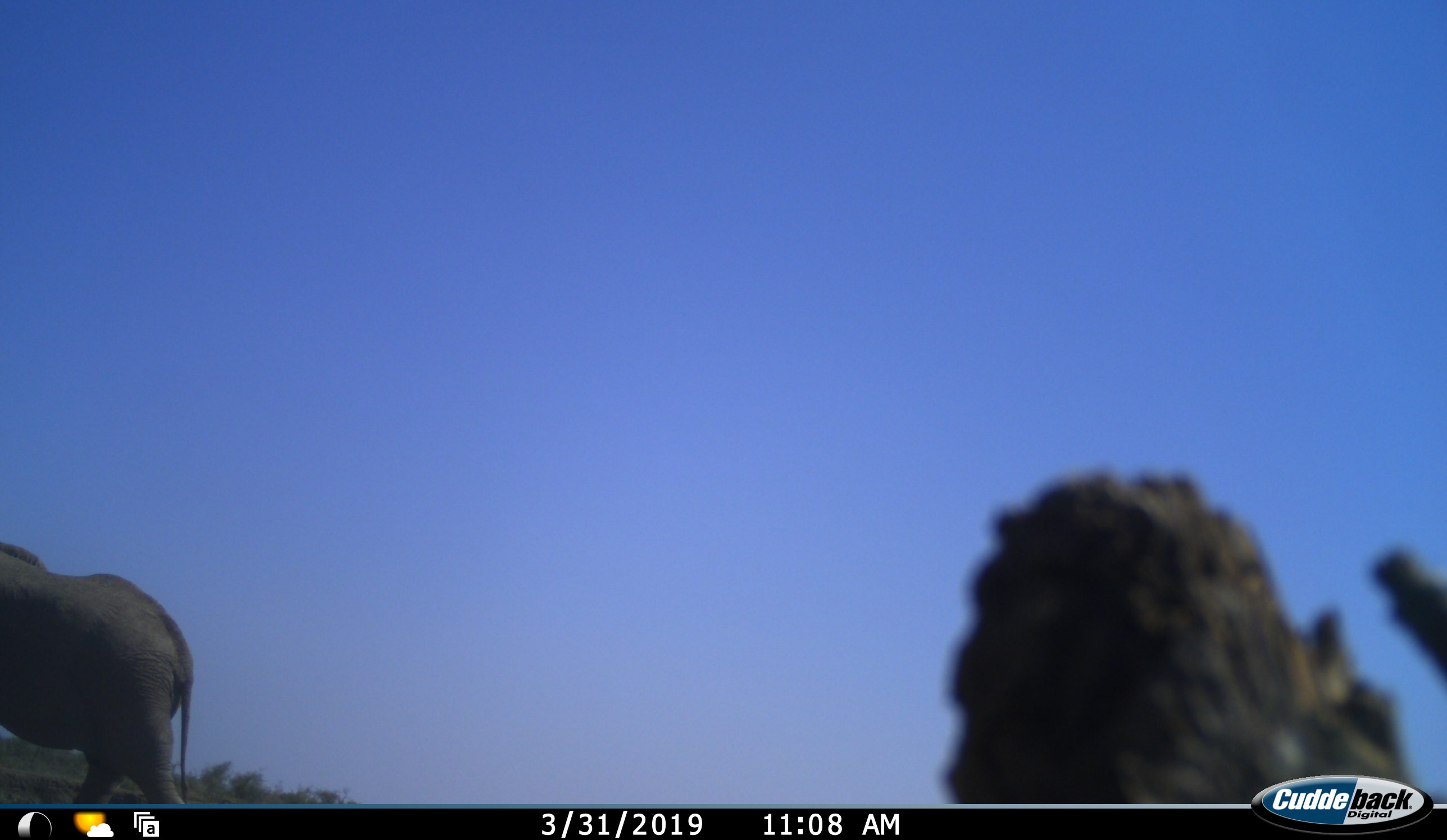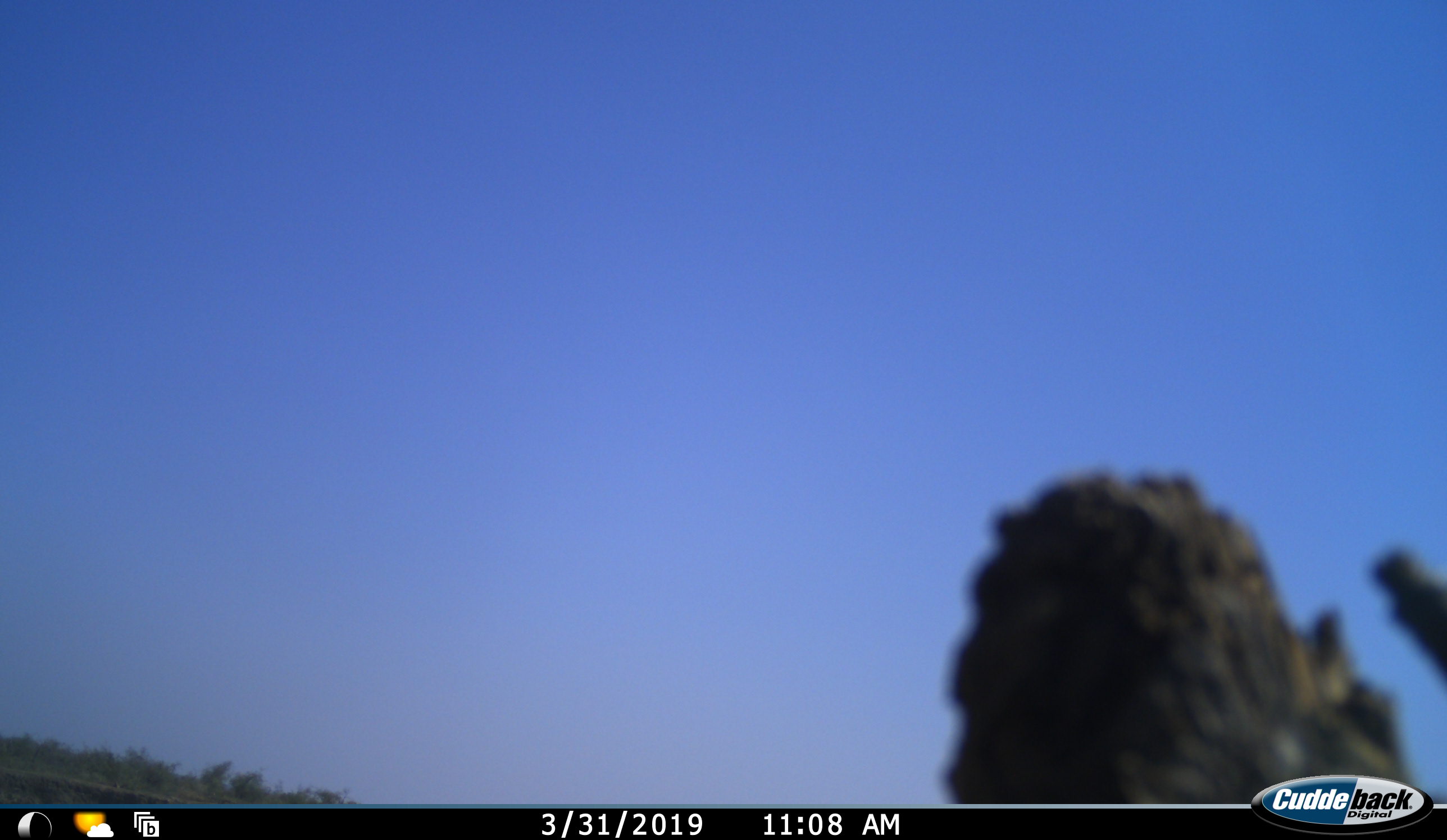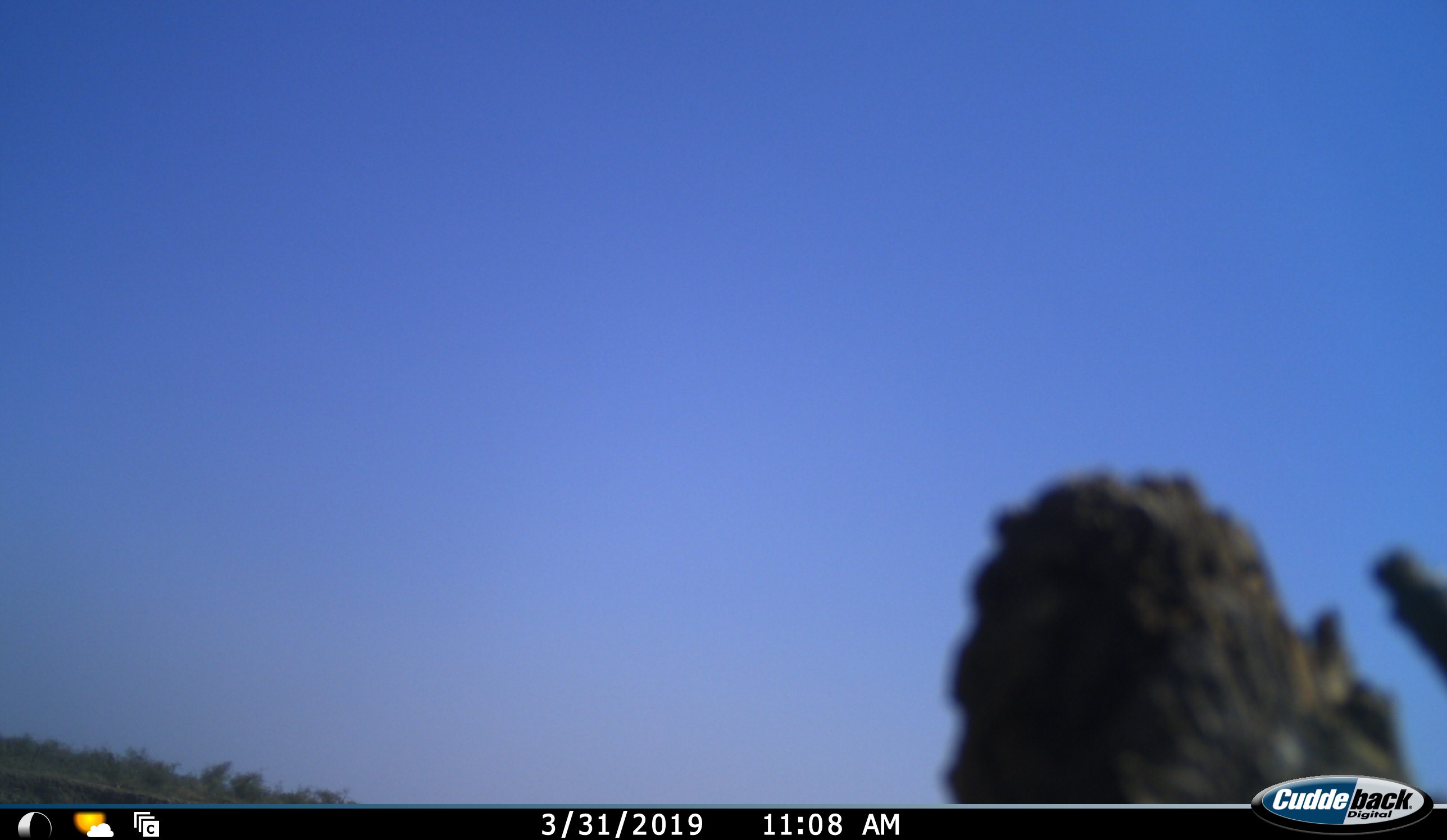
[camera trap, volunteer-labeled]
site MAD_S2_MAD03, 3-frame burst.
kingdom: Animalia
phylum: Chordata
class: Mammalia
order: Proboscidea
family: Elephantidae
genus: Loxodonta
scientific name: Loxodonta africana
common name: african bush elephant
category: elephant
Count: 1.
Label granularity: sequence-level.